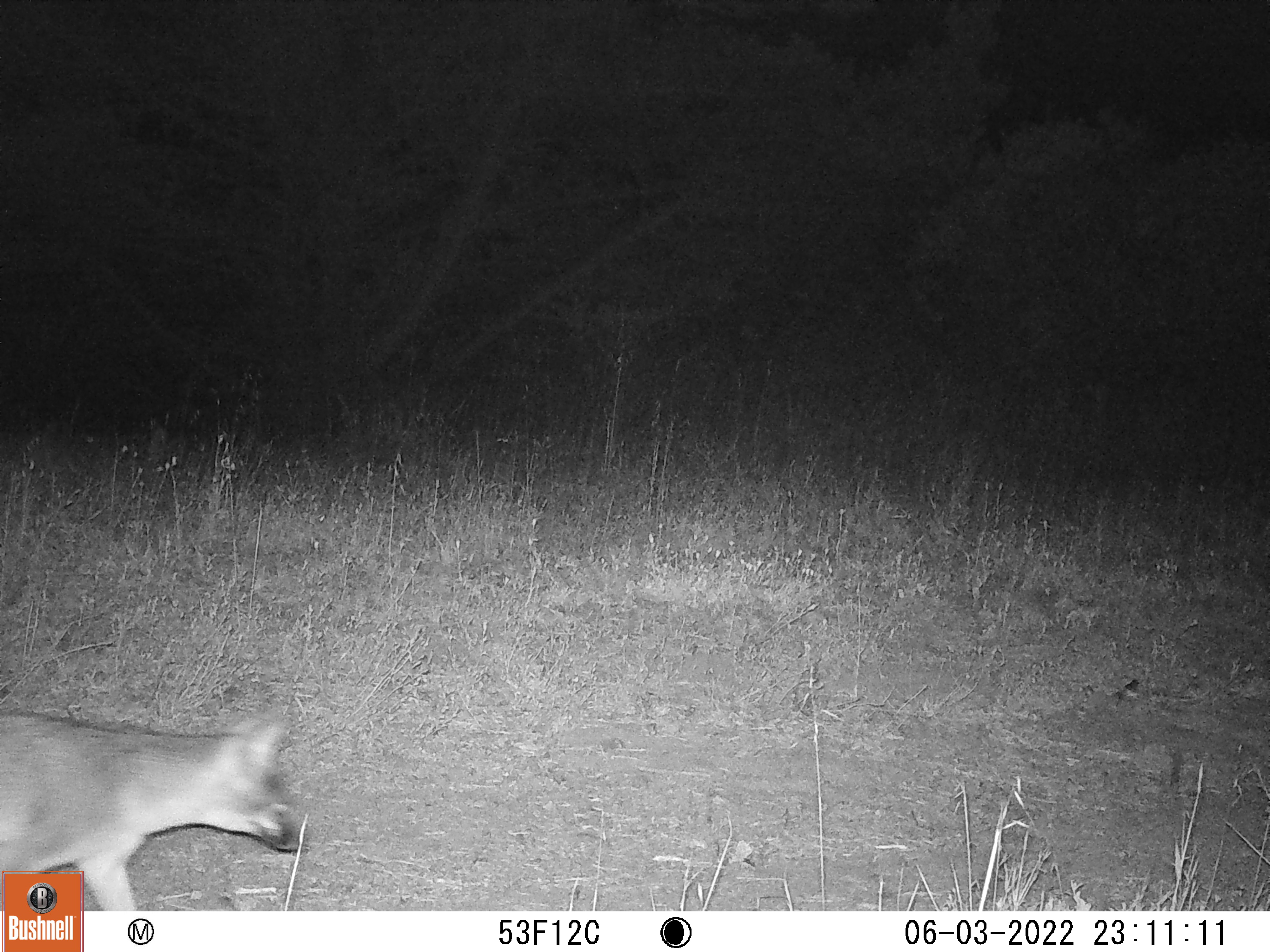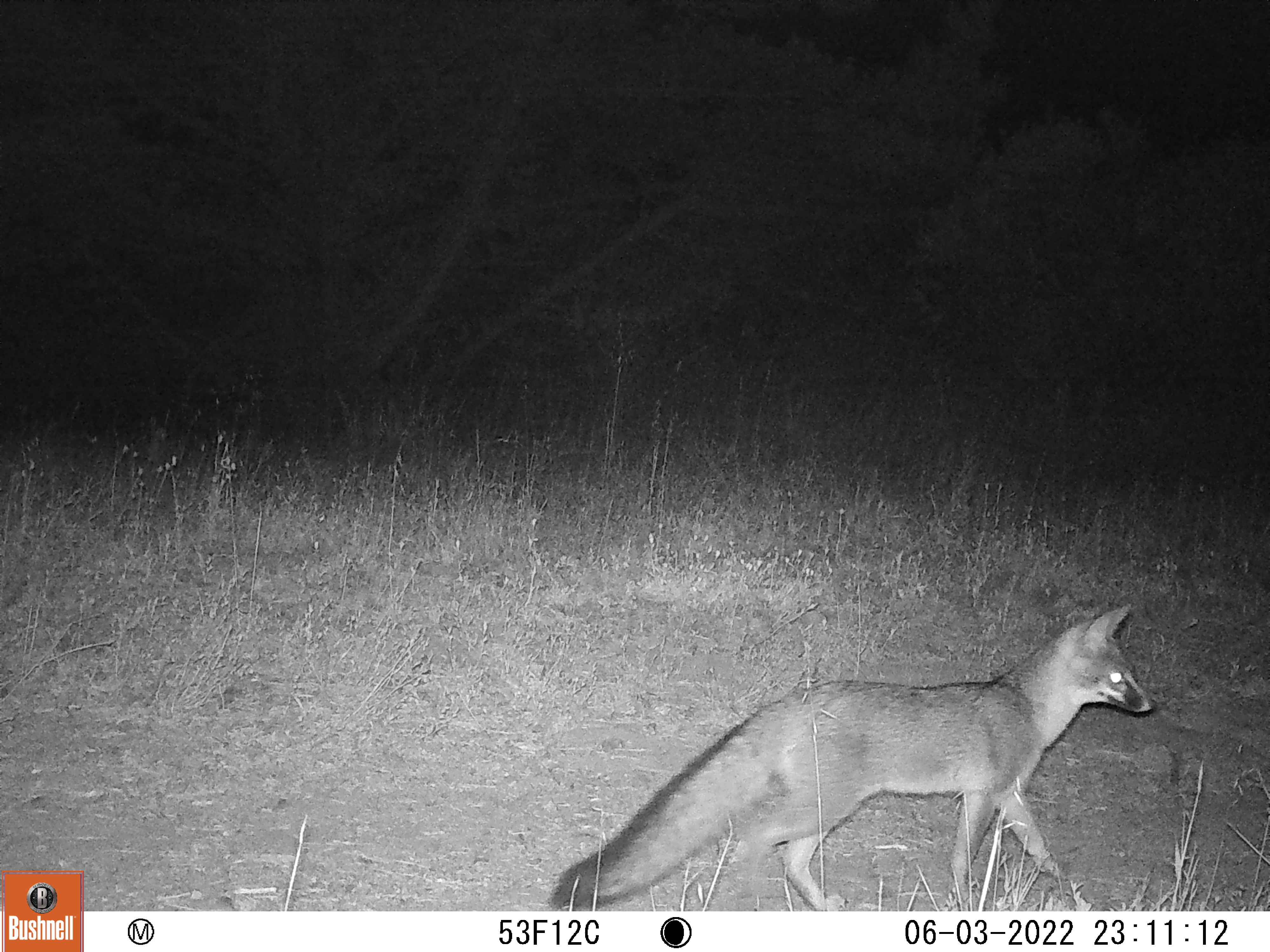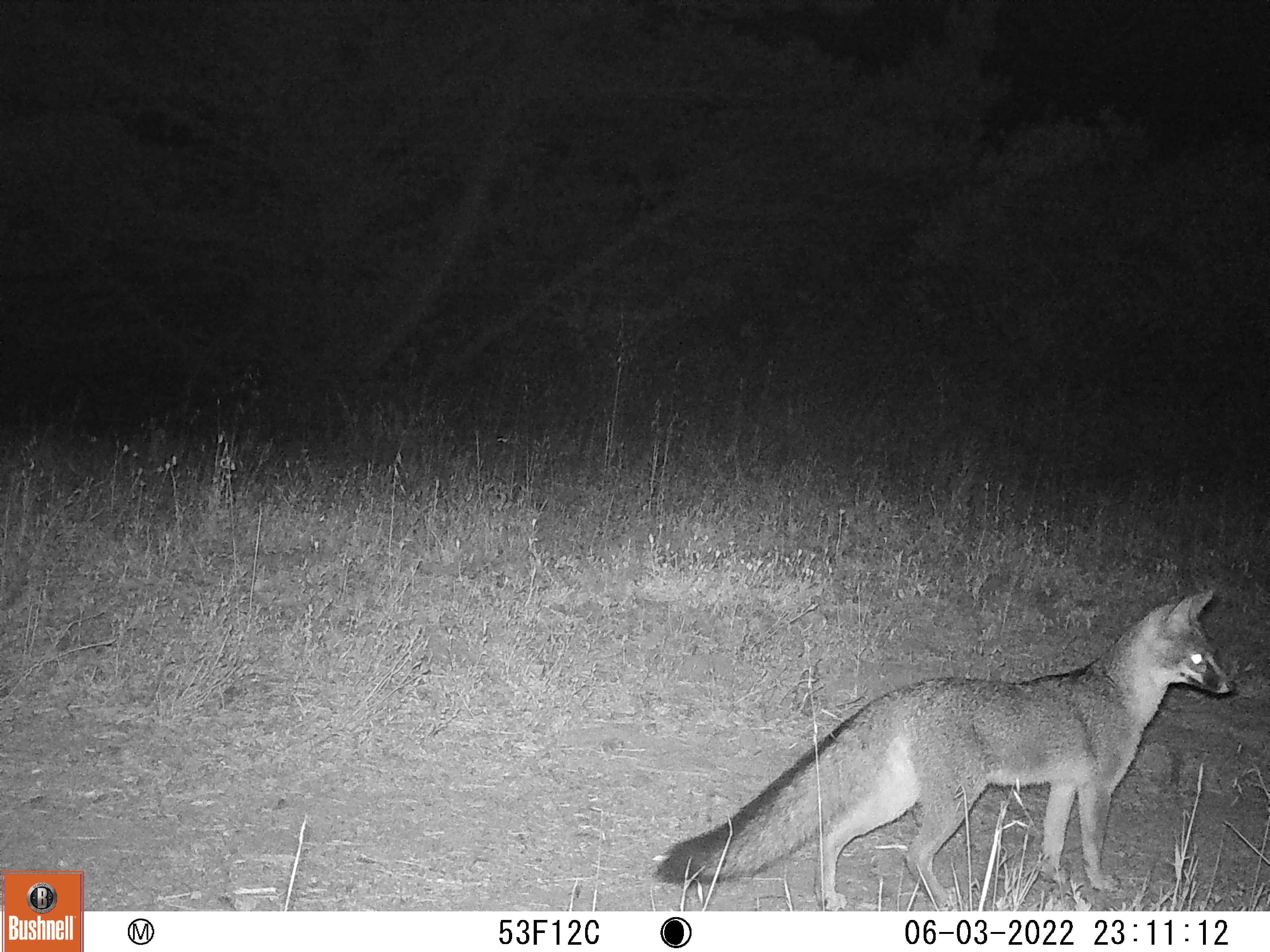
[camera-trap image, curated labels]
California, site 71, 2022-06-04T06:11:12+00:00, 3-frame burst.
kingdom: Animalia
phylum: Chordata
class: Mammalia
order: Carnivora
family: Canidae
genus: Urocyon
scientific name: Urocyon cinereoargenteus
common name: gray fox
Gray fox (Urocyon cinereoargenteus).